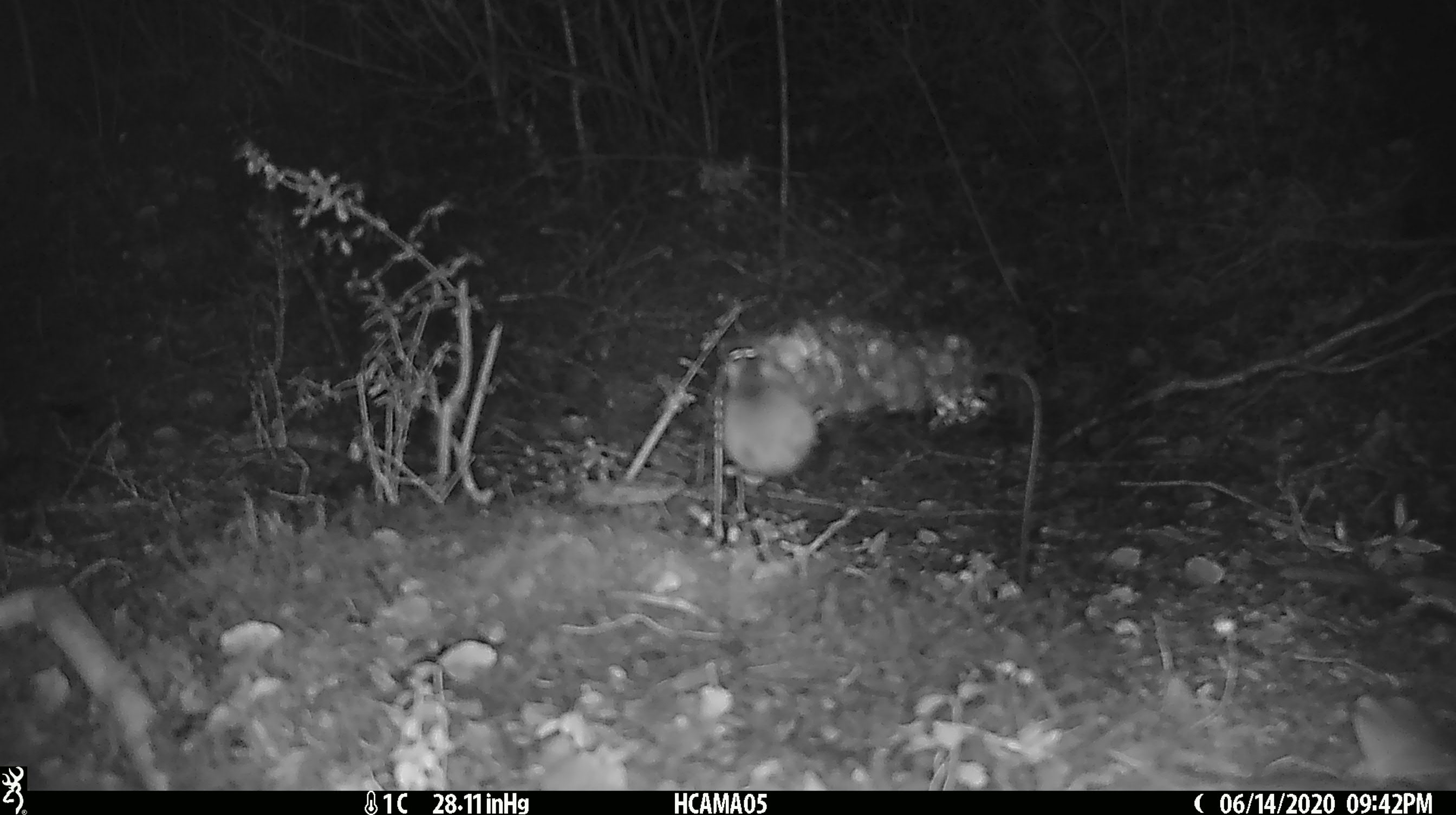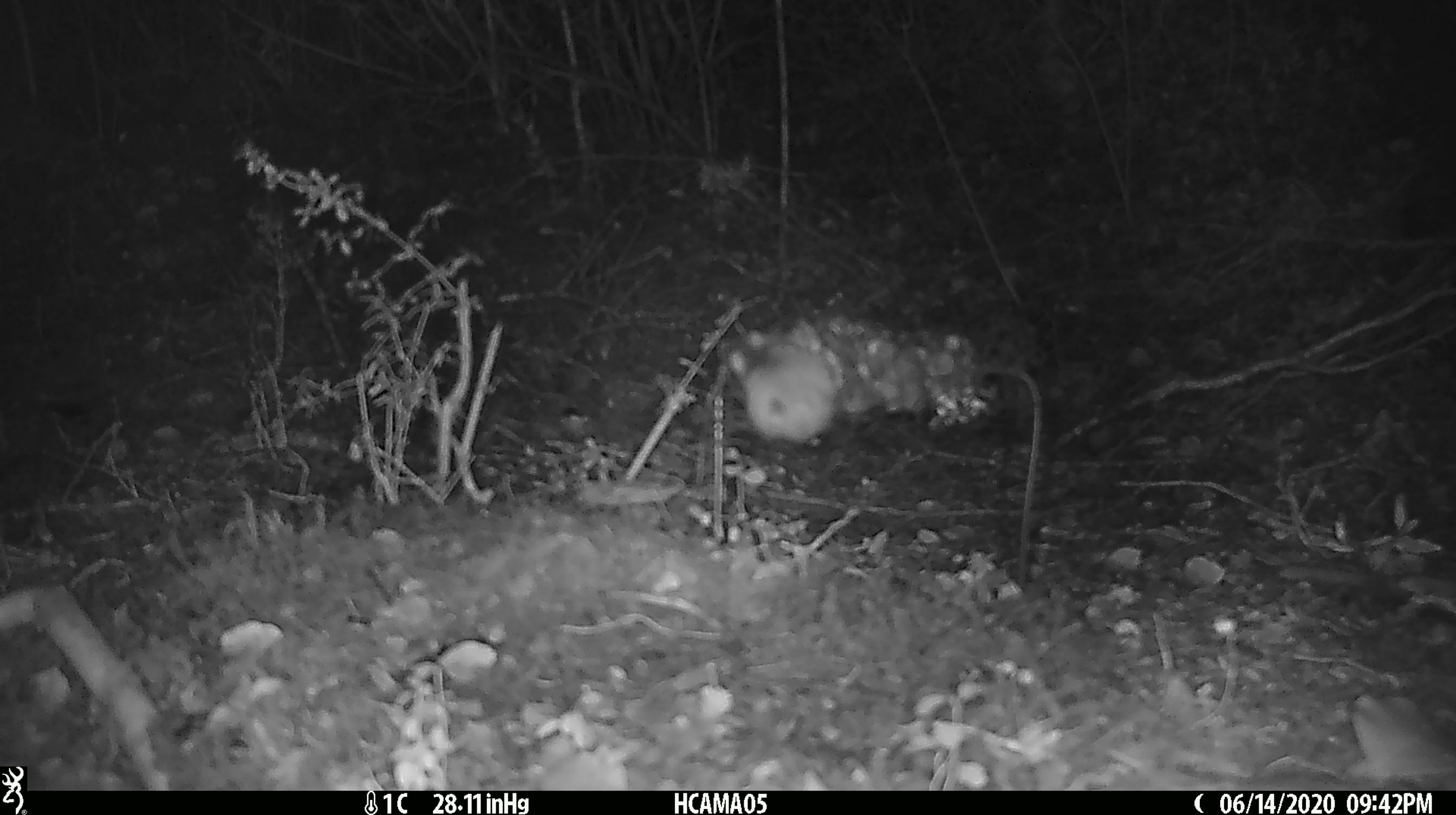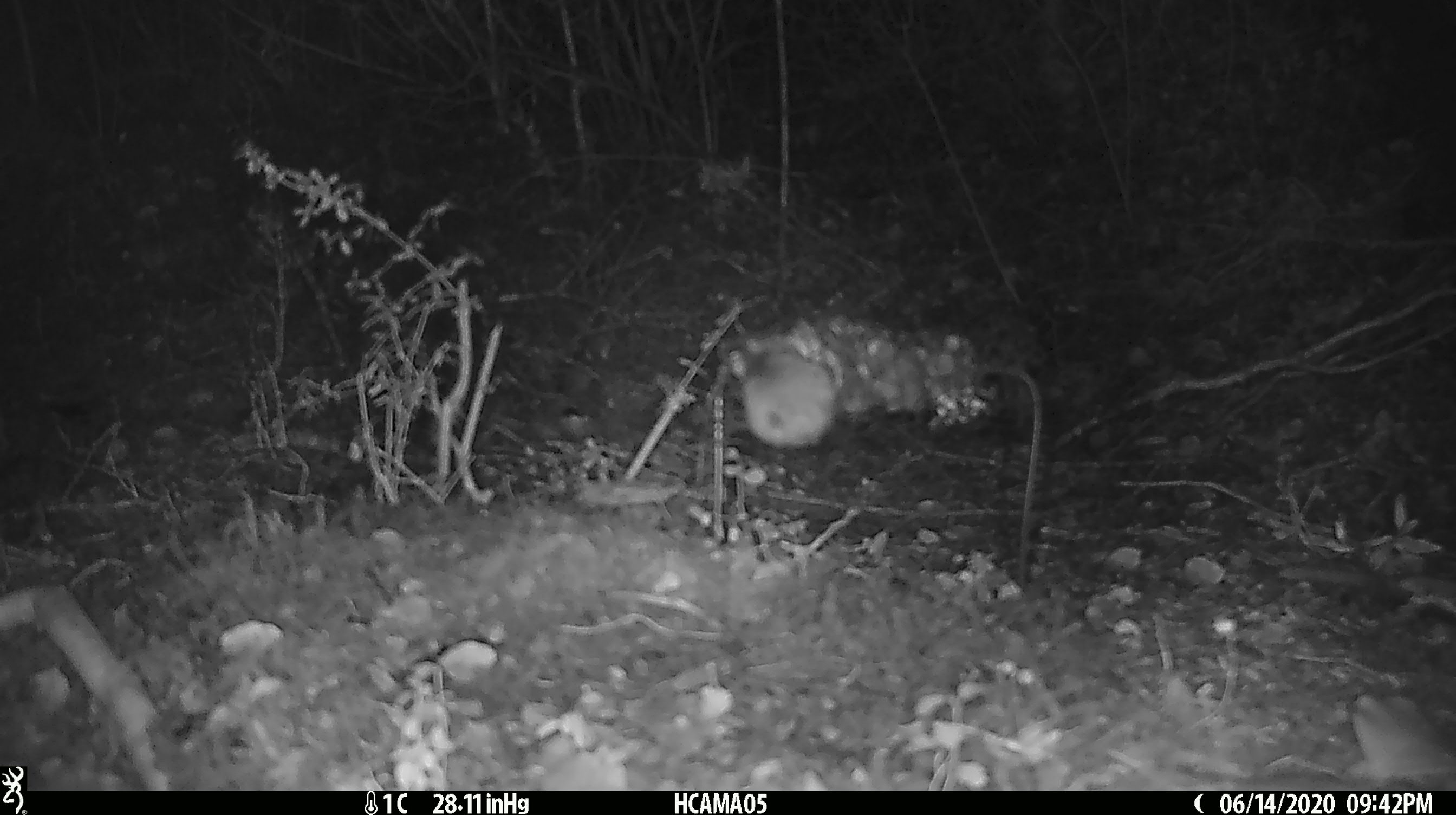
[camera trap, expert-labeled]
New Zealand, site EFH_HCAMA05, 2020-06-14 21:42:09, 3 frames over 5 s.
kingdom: Animalia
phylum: Chordata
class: Mammalia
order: Rodentia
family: Muridae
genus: Mus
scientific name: Mus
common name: mouse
Mouse (Mus).